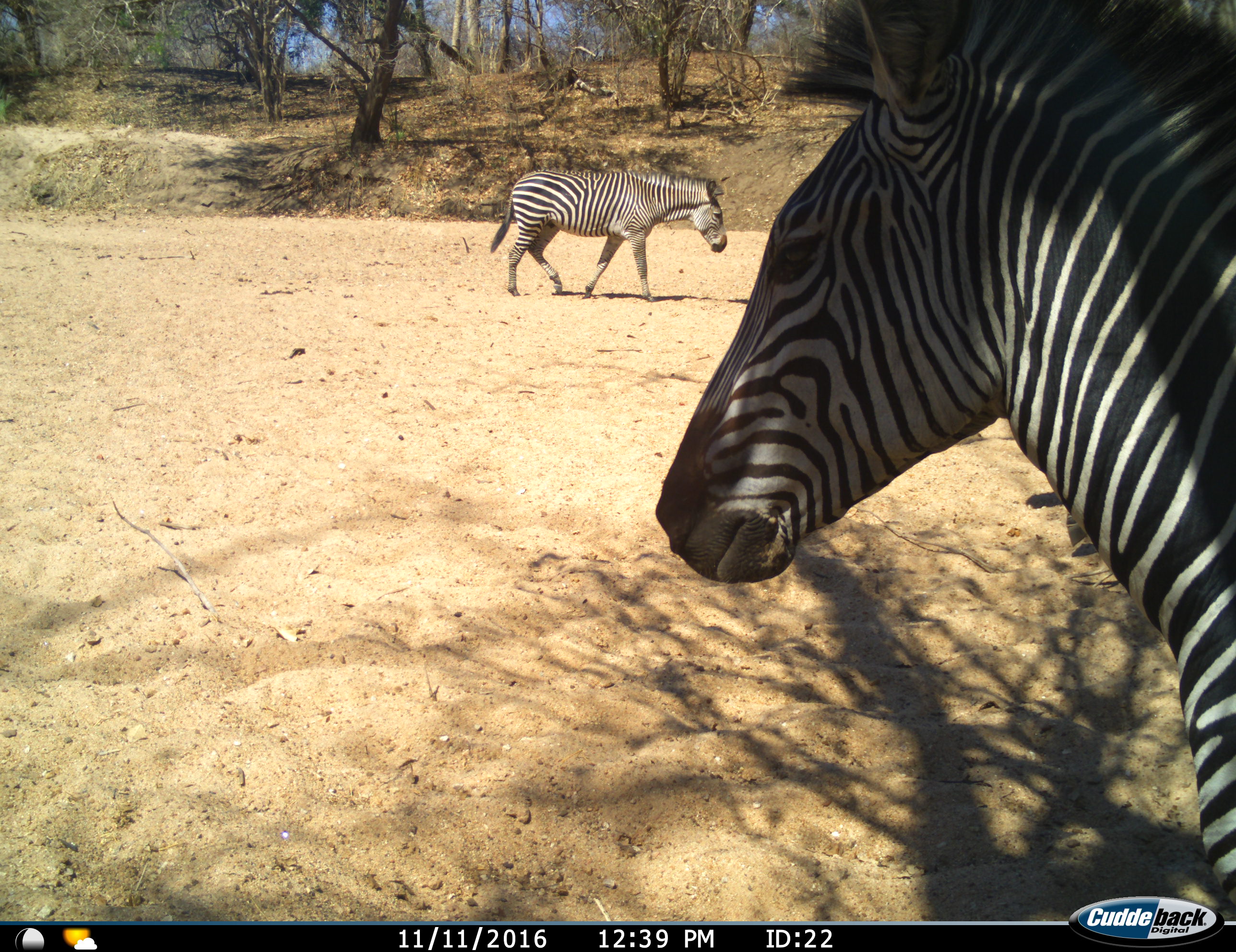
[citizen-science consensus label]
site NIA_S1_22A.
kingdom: Animalia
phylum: Chordata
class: Mammalia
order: Perissodactyla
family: Equidae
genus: Equus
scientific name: Equus quagga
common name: plains zebra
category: zebraplains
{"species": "zebraplains (plains zebra) (Equus quagga)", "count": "2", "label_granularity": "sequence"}